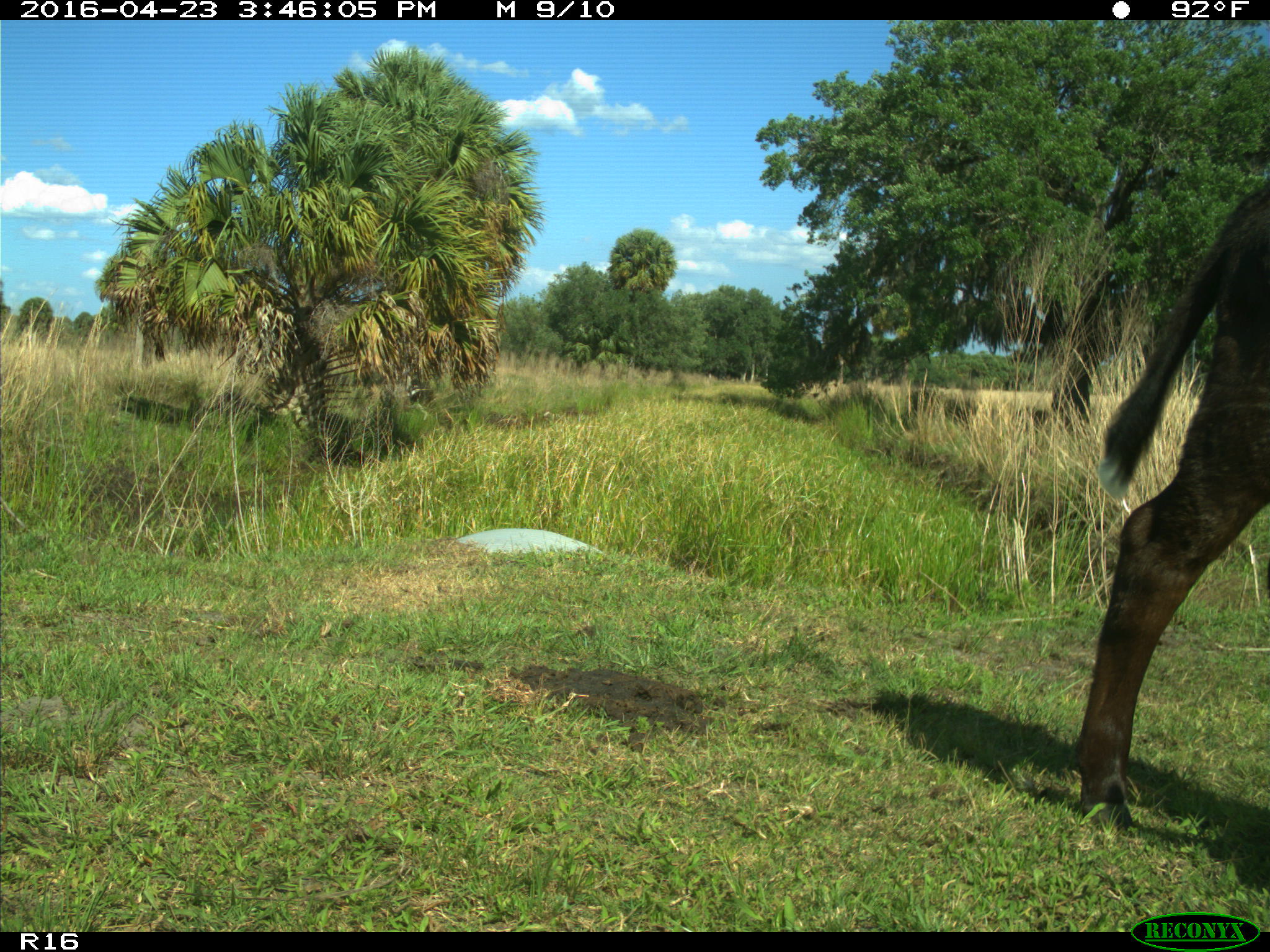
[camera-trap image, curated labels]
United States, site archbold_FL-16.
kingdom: Animalia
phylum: Chordata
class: Mammalia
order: Artiodactyla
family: Bovidae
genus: Bos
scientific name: Bos taurus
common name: domestic cow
Bos taurus (domestic cow).